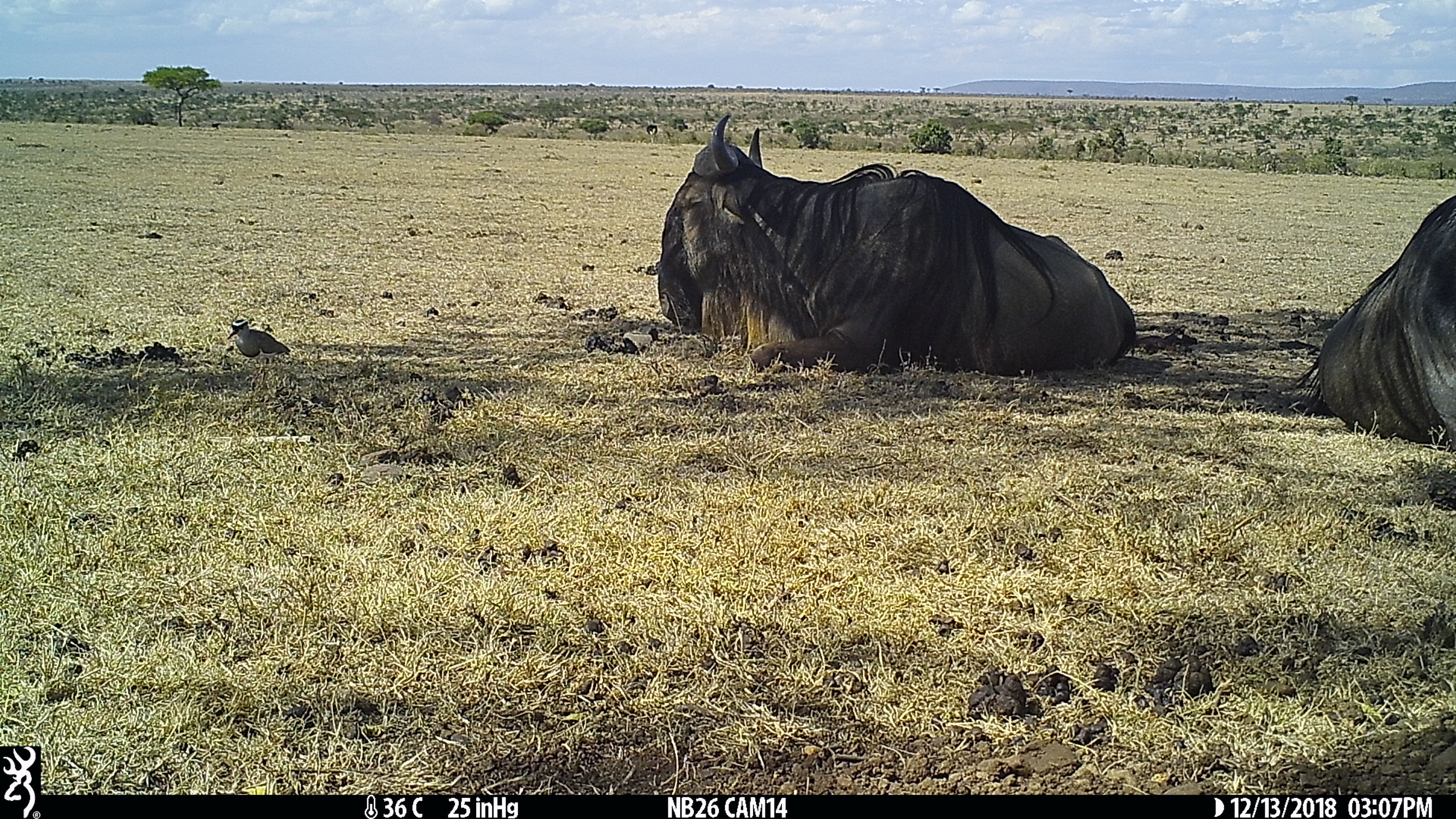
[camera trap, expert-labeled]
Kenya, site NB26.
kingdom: Animalia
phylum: Chordata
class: Mammalia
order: Artiodactyla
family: Bovidae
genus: Connochaetes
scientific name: Connochaetes taurinus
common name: blue wildebeest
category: wildebeest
Wildebeest (blue wildebeest) (Connochaetes taurinus).